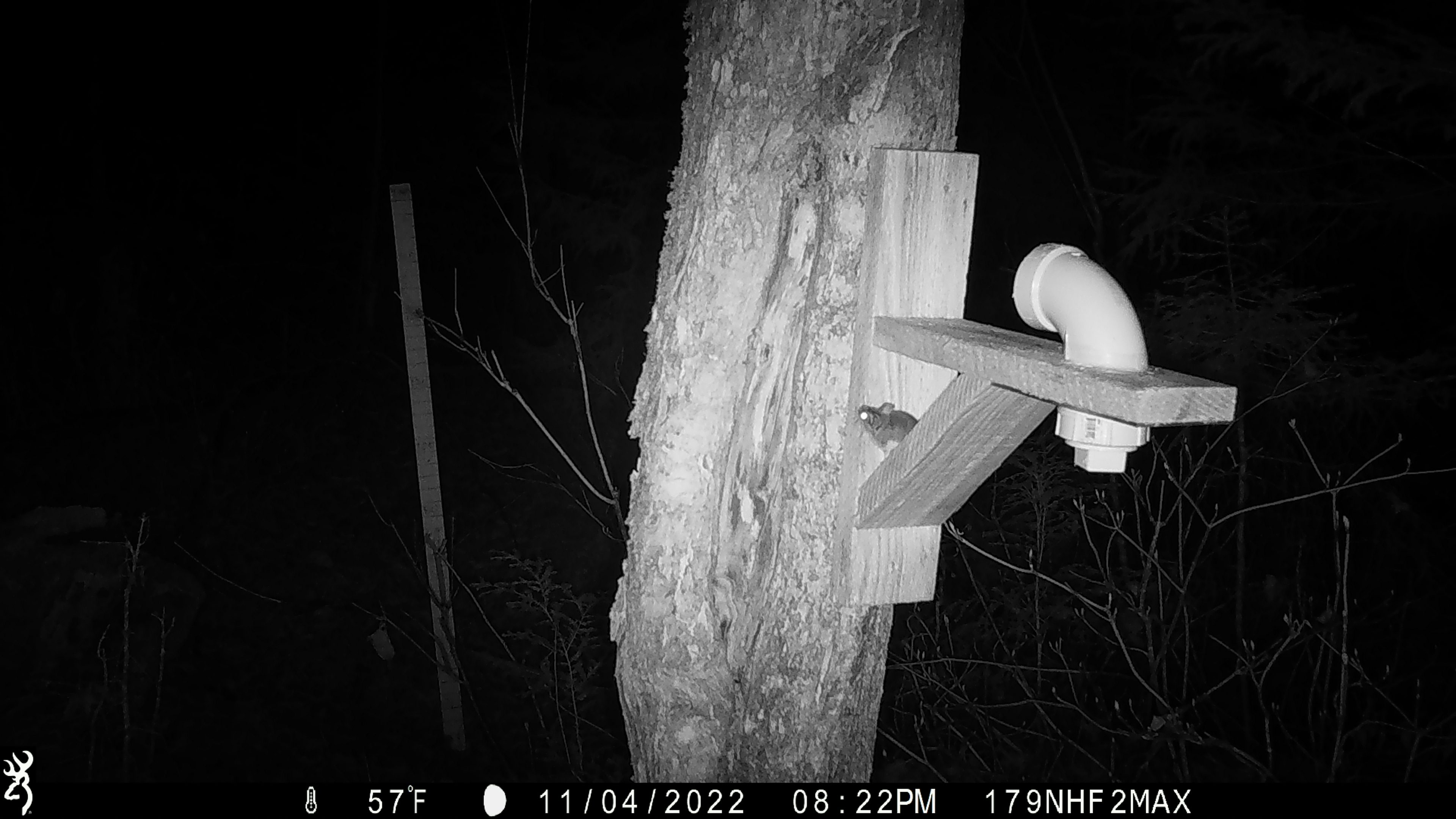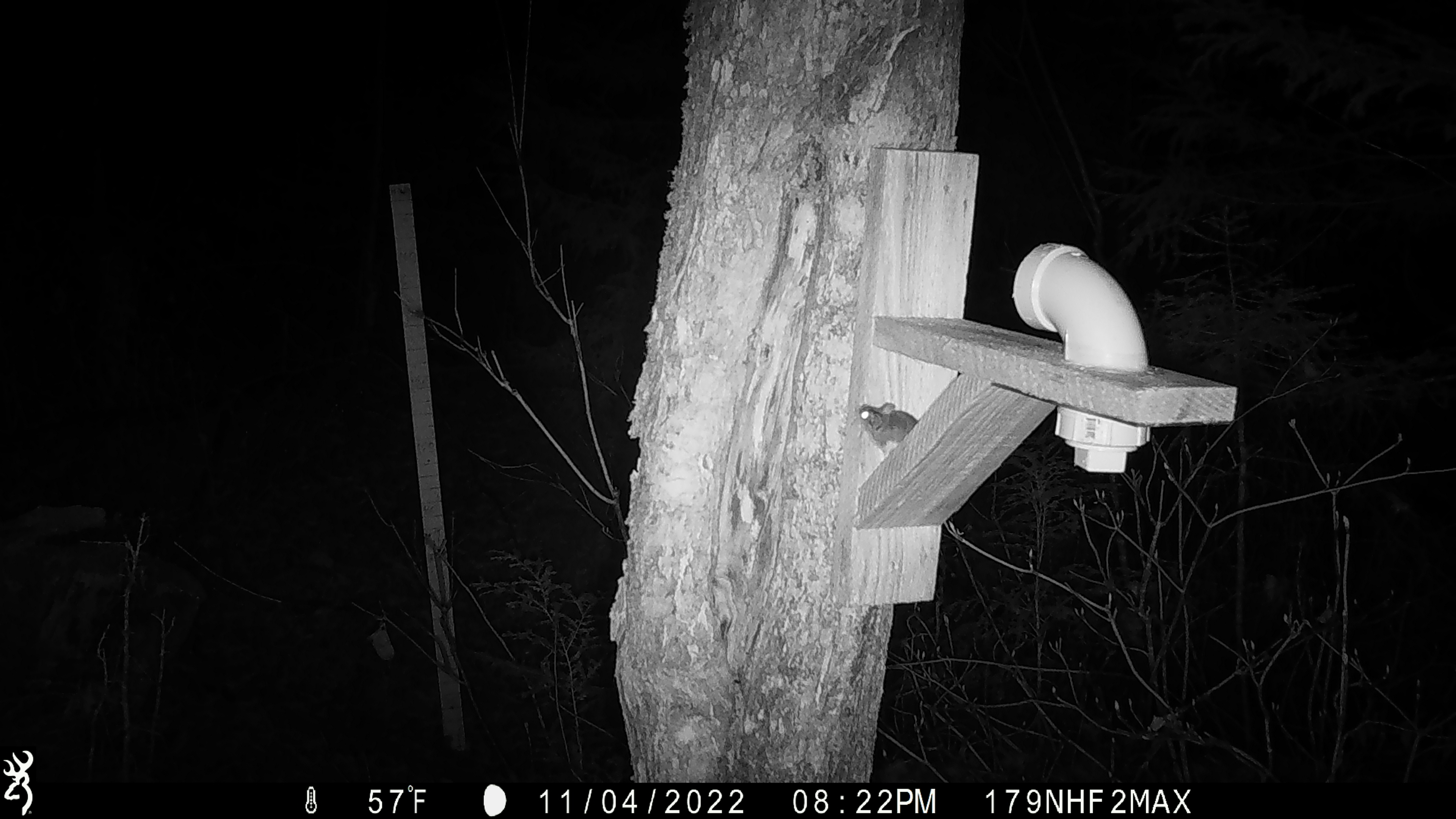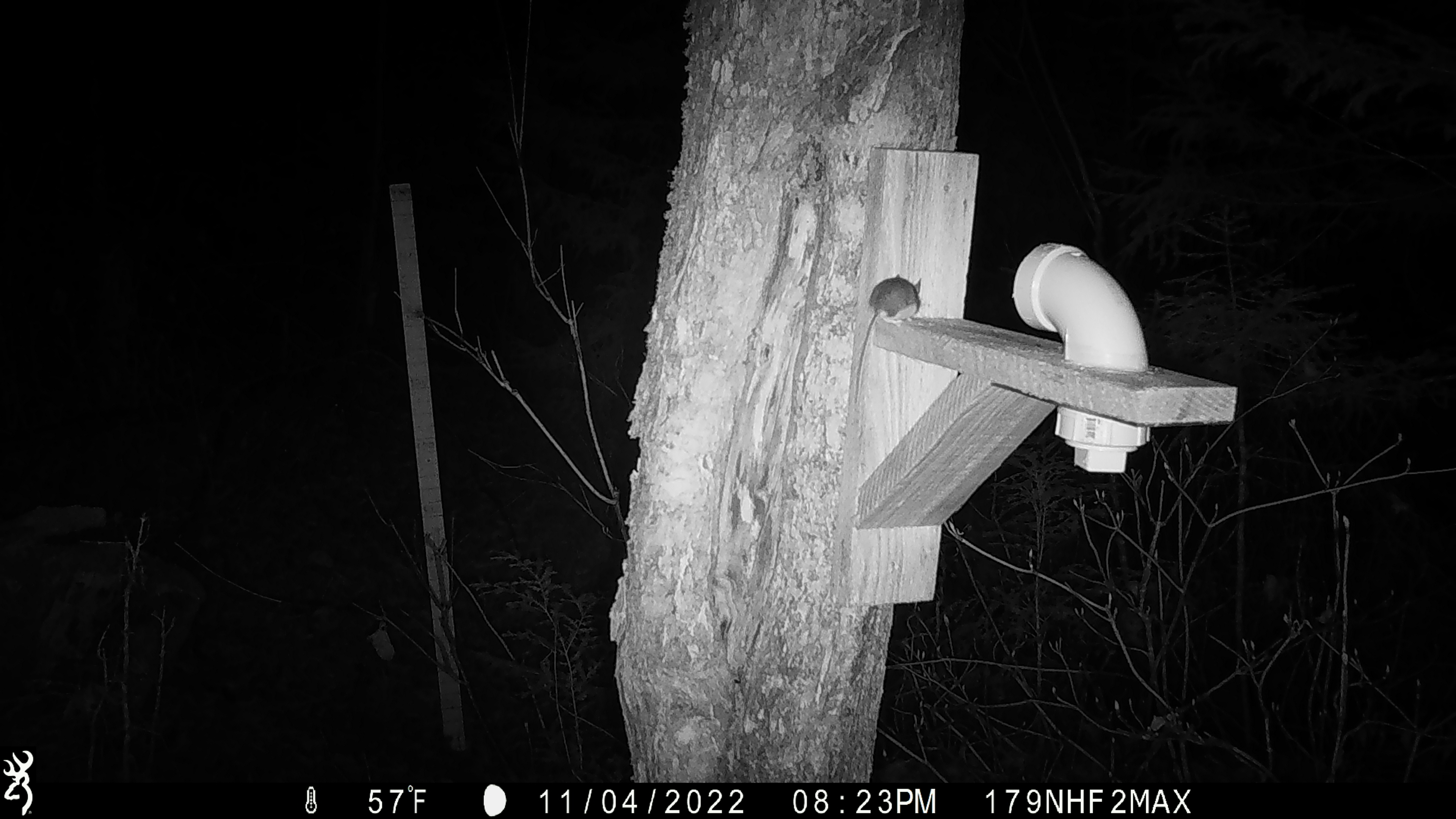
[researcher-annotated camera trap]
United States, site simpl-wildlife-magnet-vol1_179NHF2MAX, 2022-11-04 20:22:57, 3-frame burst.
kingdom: Animalia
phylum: Chordata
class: Mammalia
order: Rodentia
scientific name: Rodentia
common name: mouse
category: mouse sp.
Mouse sp. (mouse) (Rodentia).